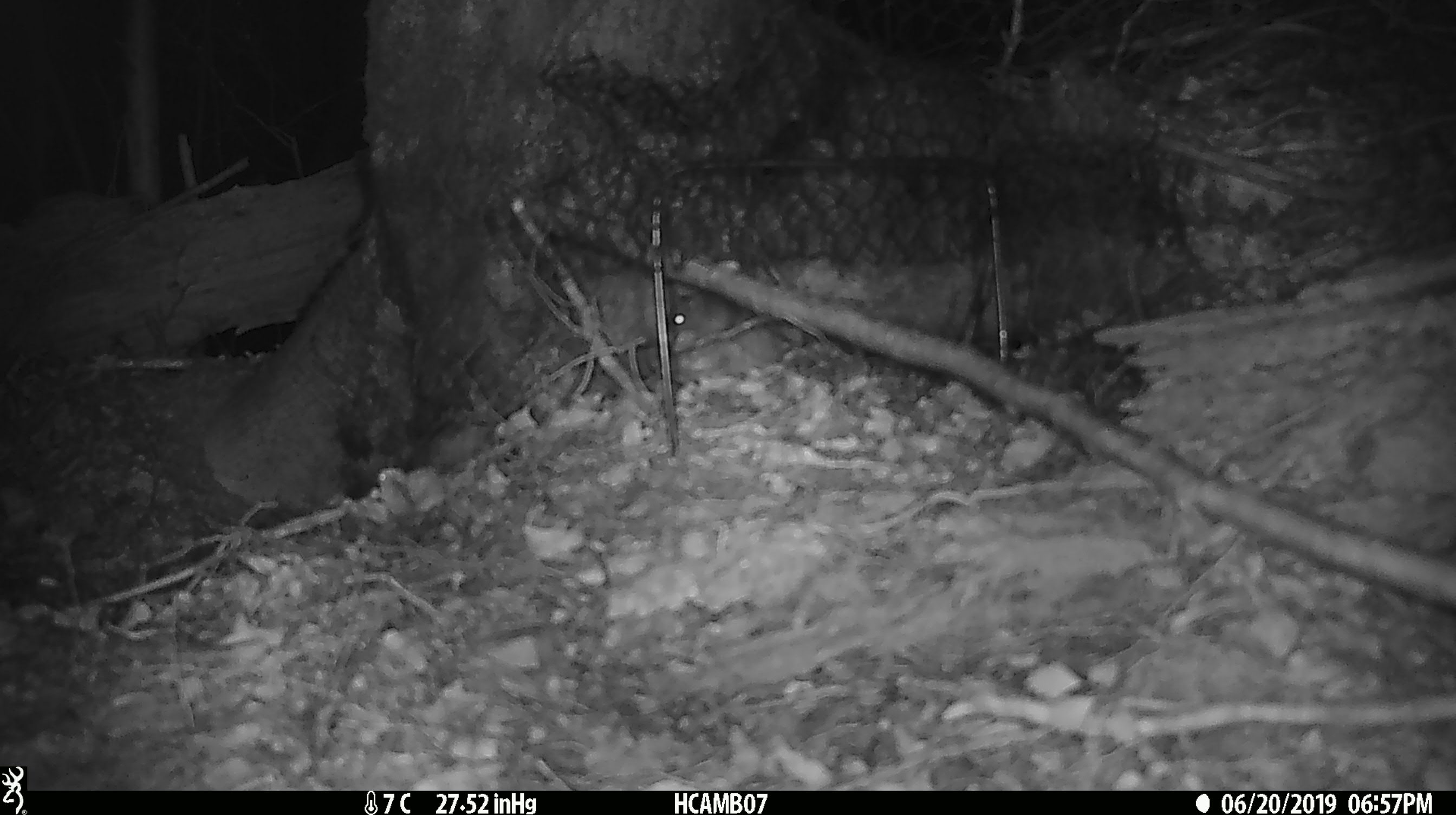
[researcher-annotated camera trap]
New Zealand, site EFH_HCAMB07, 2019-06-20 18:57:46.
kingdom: Animalia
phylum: Chordata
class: Mammalia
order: Rodentia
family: Muridae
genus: Mus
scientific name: Mus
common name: mouse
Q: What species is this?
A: Mouse (Mus).